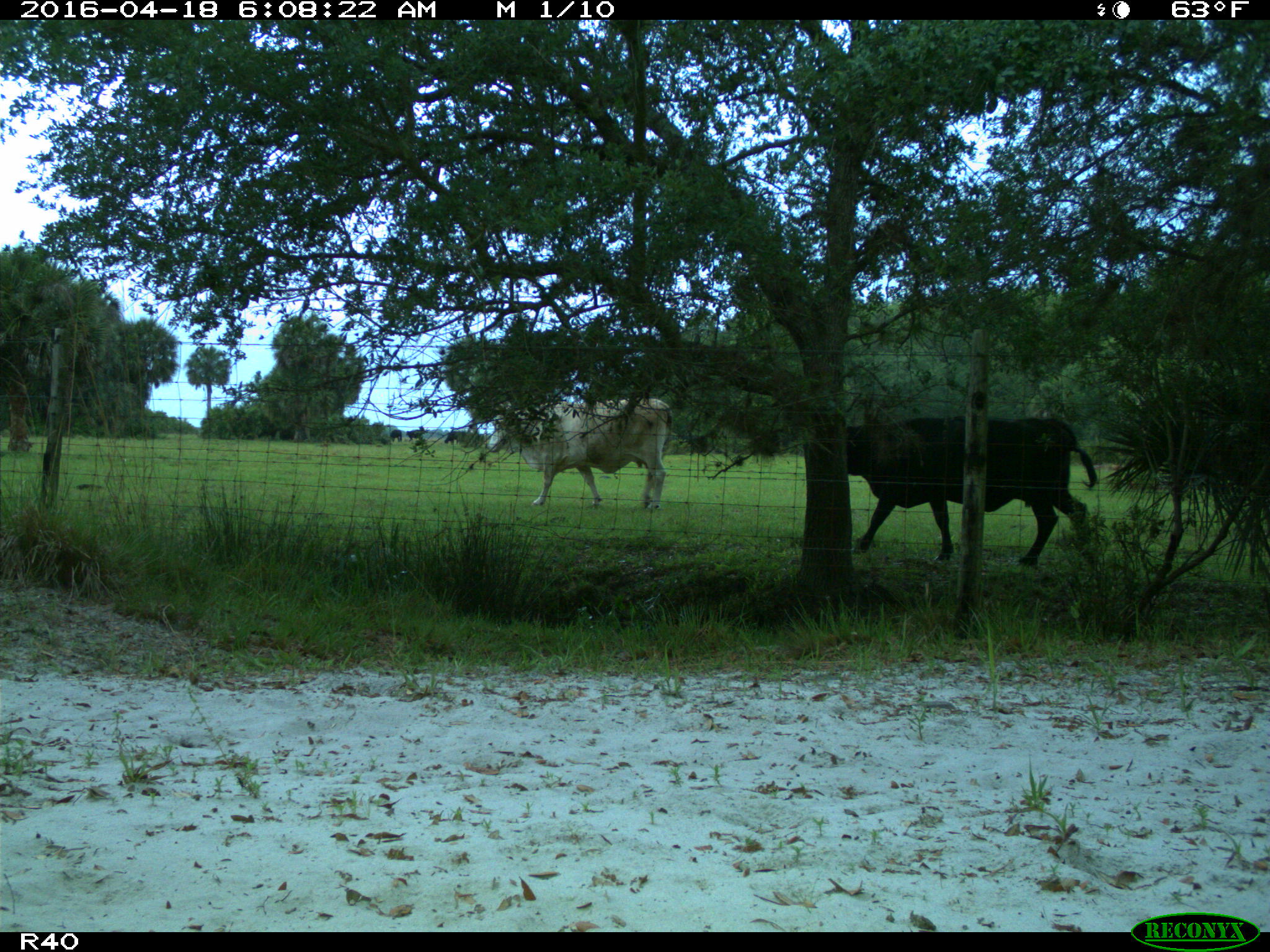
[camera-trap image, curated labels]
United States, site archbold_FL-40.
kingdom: Animalia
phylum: Chordata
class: Mammalia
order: Artiodactyla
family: Bovidae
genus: Bos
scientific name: Bos taurus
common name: domestic cow